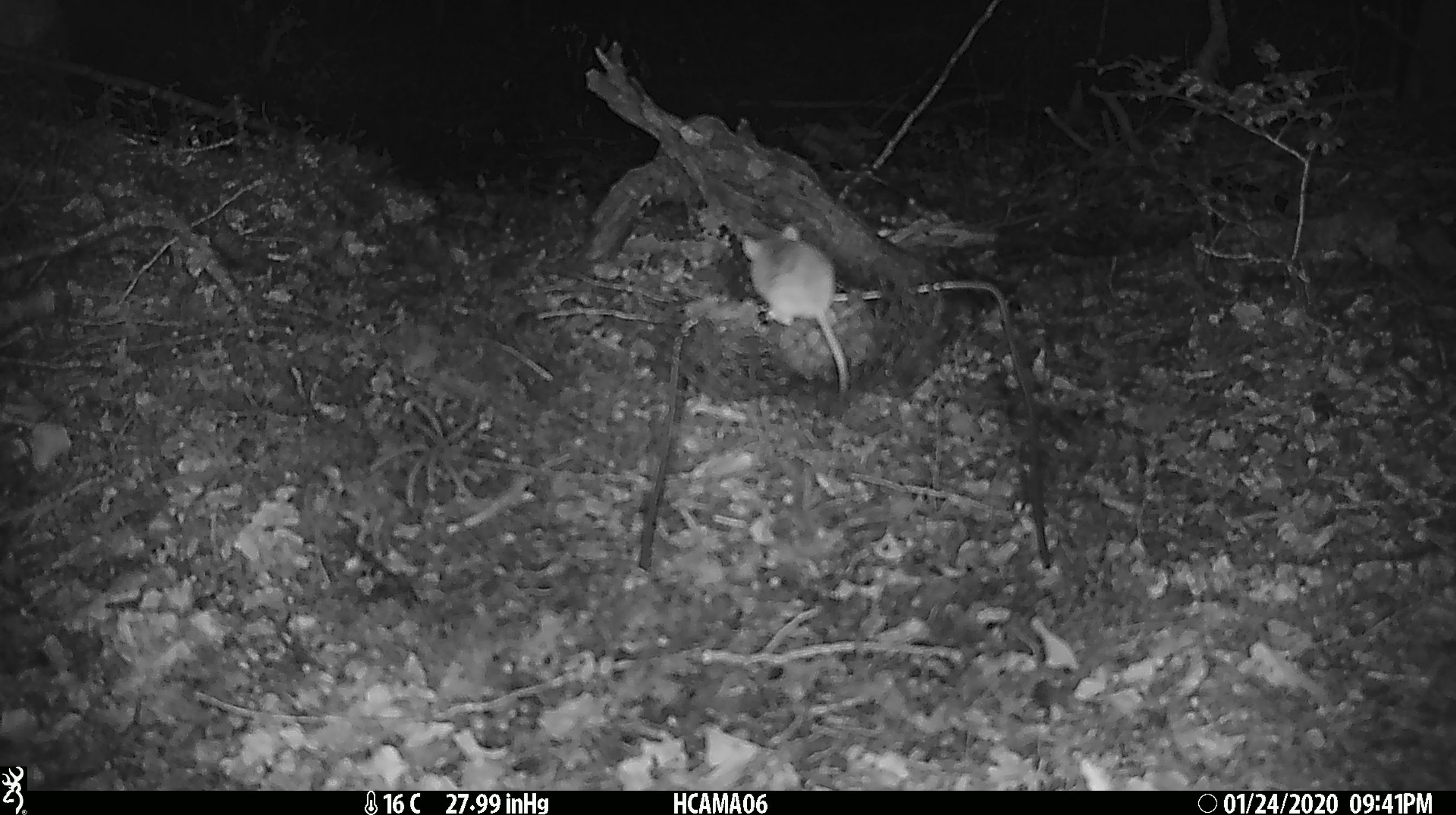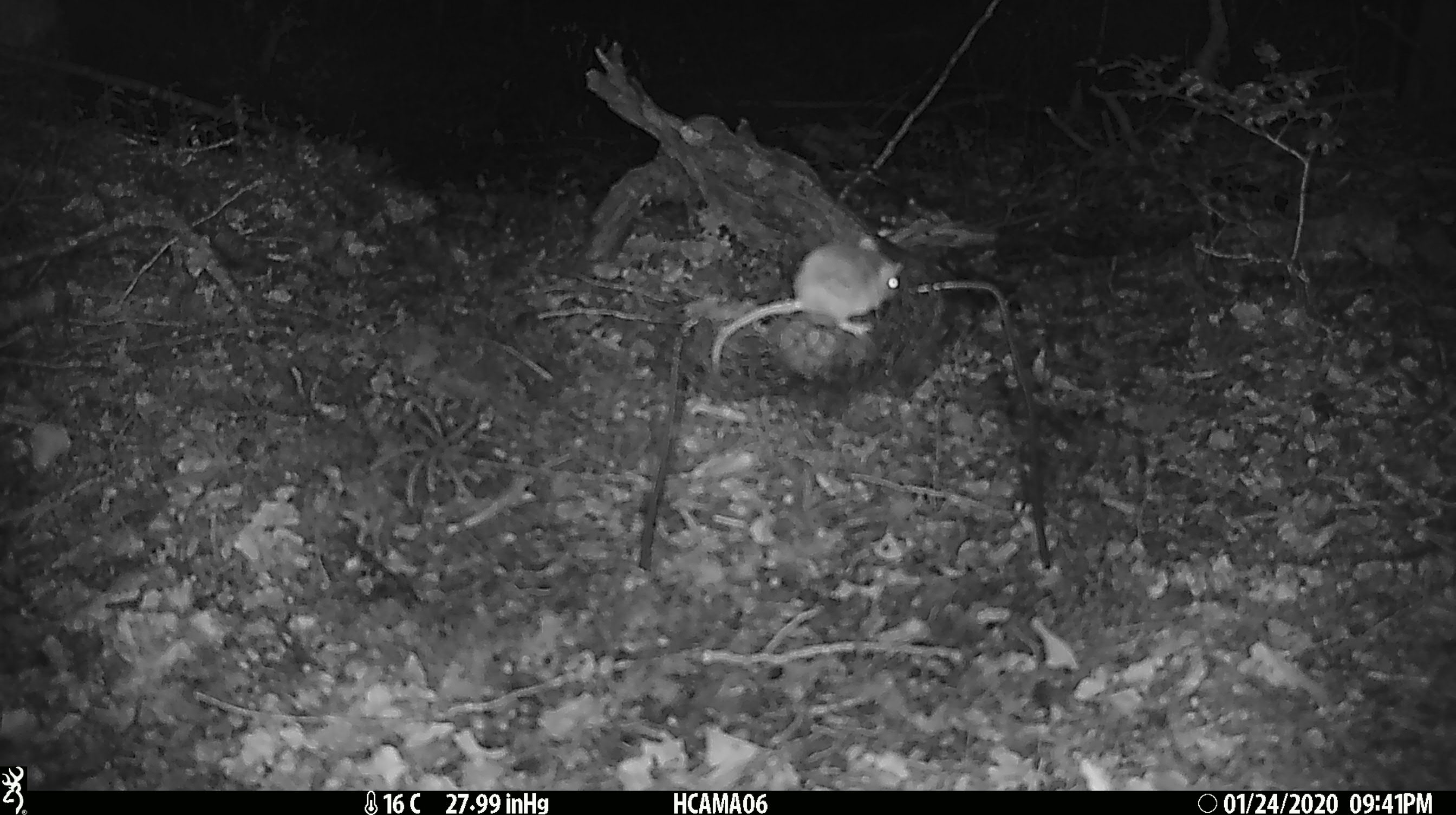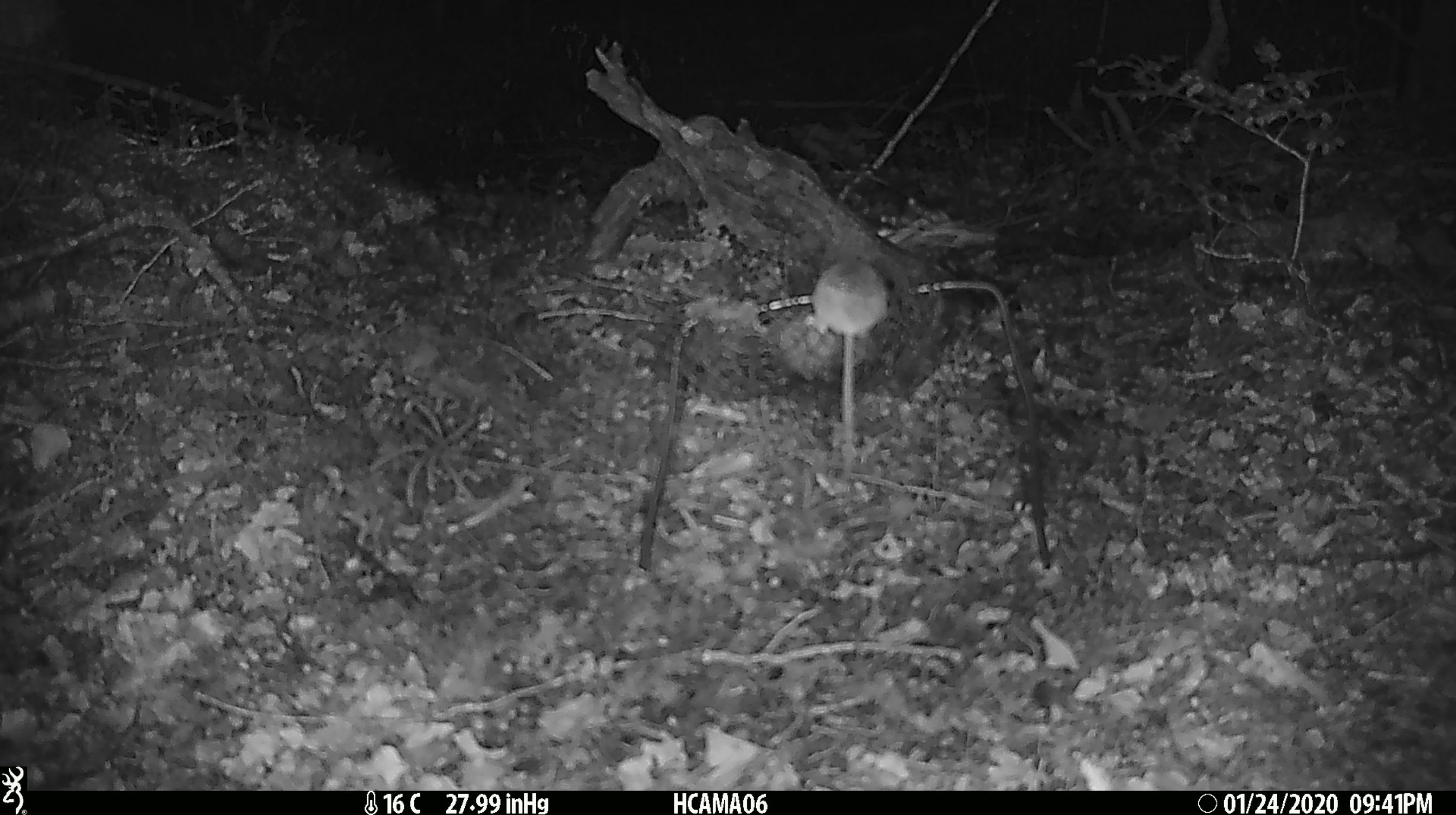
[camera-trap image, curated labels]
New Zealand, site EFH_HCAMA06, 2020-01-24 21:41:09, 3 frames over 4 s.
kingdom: Animalia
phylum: Chordata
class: Mammalia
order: Rodentia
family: Muridae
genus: Mus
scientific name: Mus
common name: mouse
Mouse (Mus).